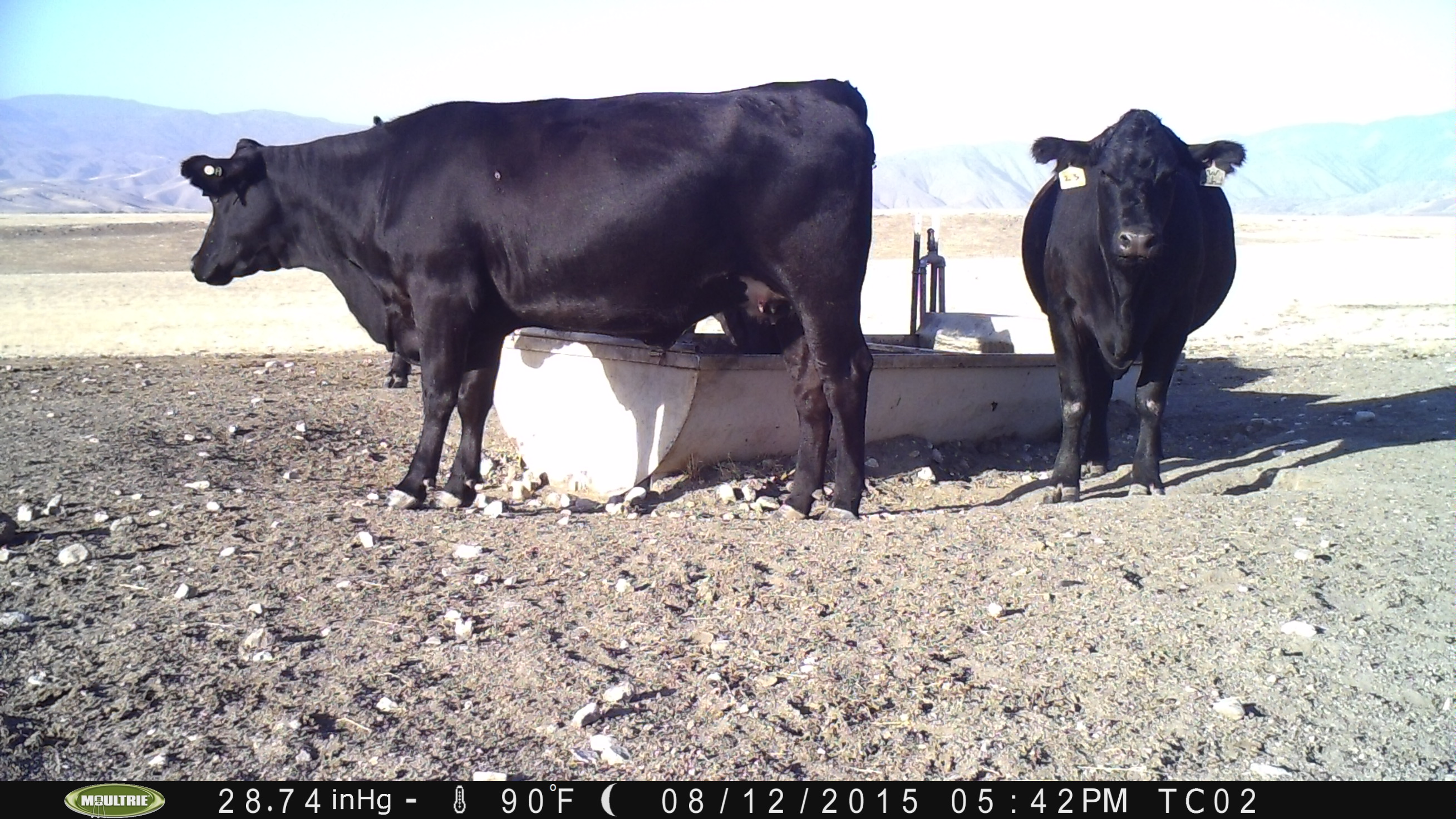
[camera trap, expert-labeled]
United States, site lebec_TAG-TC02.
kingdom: Animalia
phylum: Chordata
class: Mammalia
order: Artiodactyla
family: Bovidae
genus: Bos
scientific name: Bos taurus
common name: domestic cow